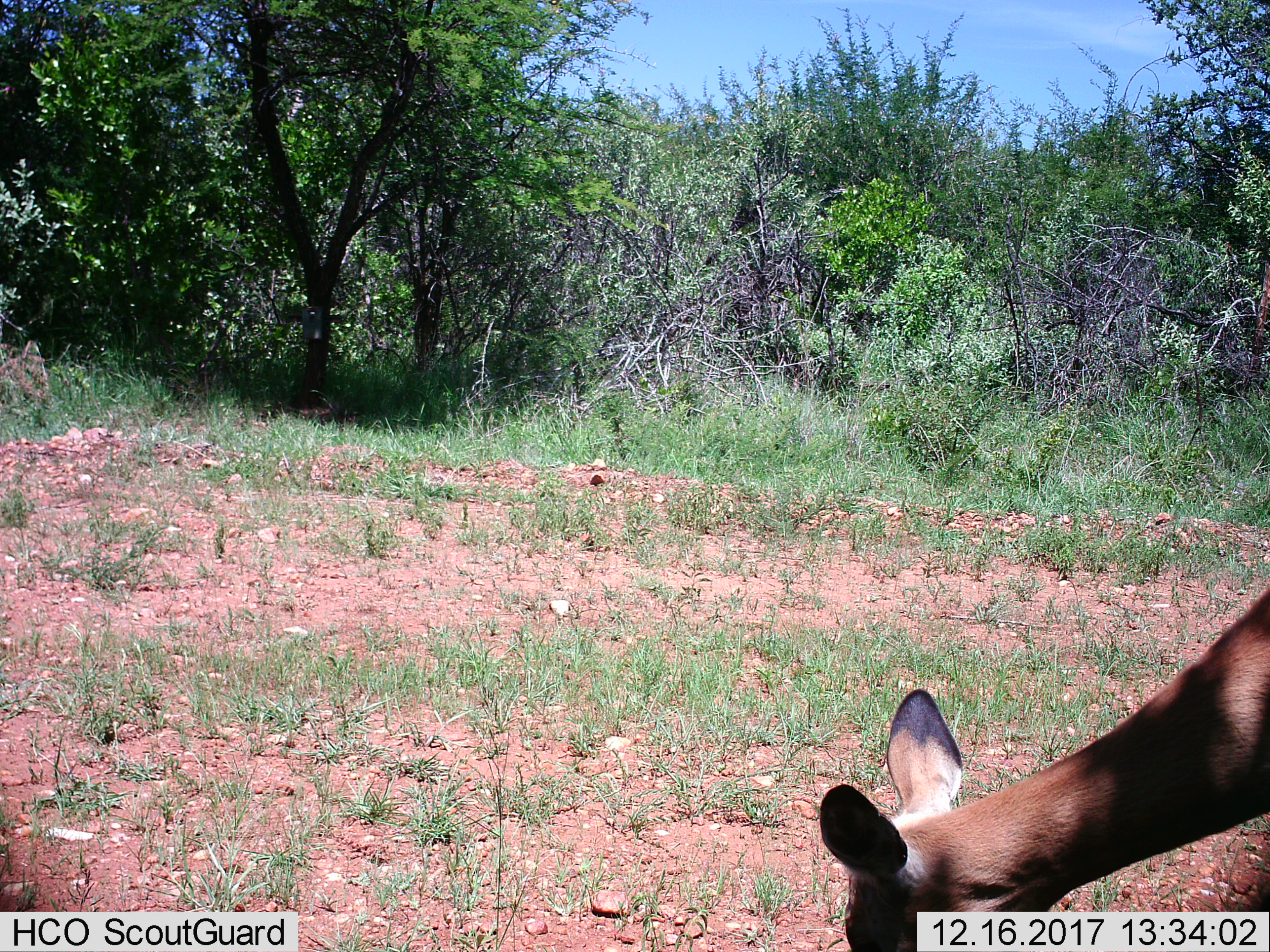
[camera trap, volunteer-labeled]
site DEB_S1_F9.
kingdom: Animalia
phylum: Chordata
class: Mammalia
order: Artiodactyla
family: Bovidae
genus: Aepyceros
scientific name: Aepyceros melampus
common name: impala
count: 1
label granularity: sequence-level